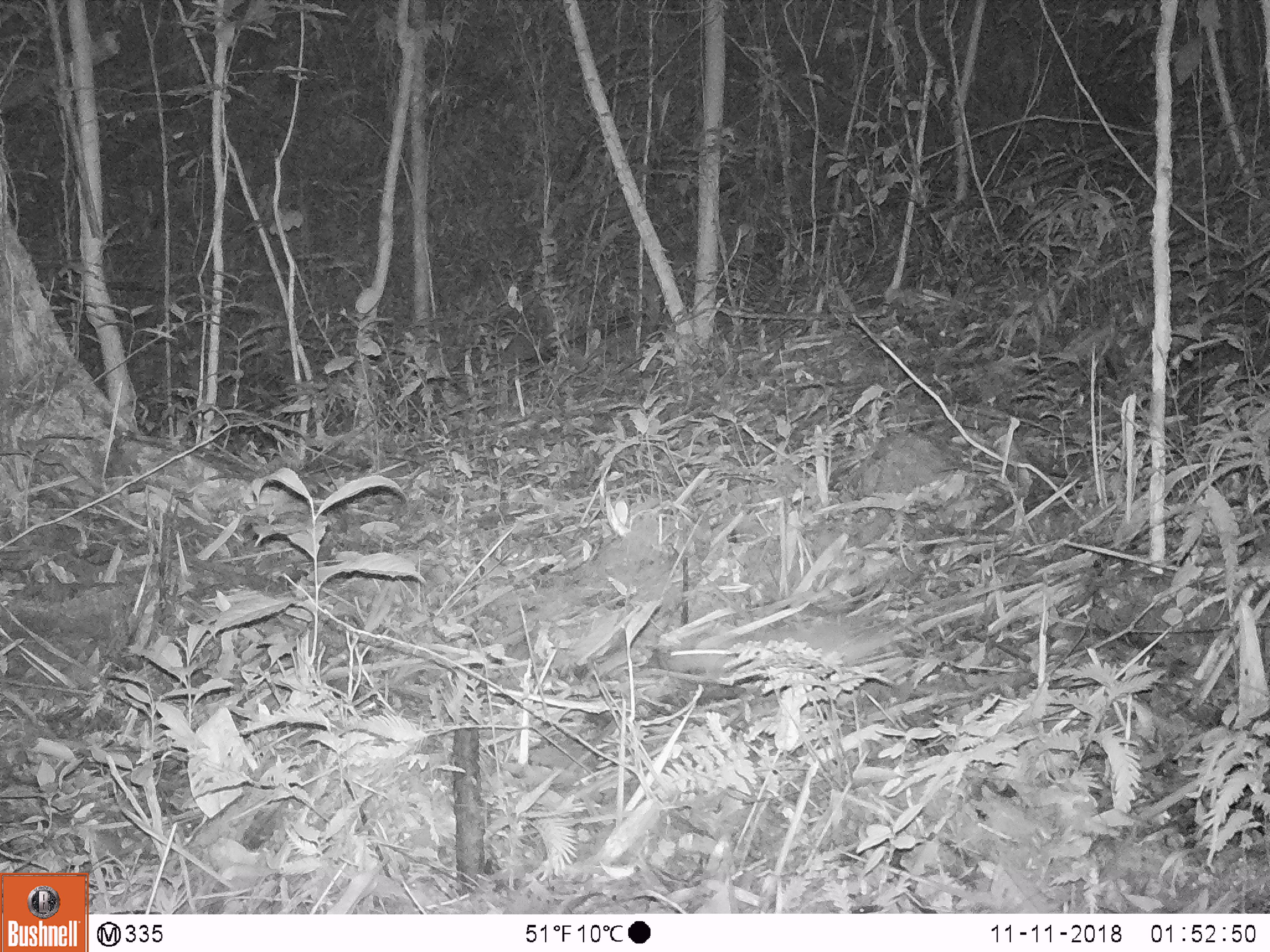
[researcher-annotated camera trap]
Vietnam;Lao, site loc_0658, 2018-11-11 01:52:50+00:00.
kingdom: Animalia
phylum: Chordata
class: Mammalia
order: Rodentia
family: Muridae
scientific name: Muridae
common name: old-world mice and rats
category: unidentified murid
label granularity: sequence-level